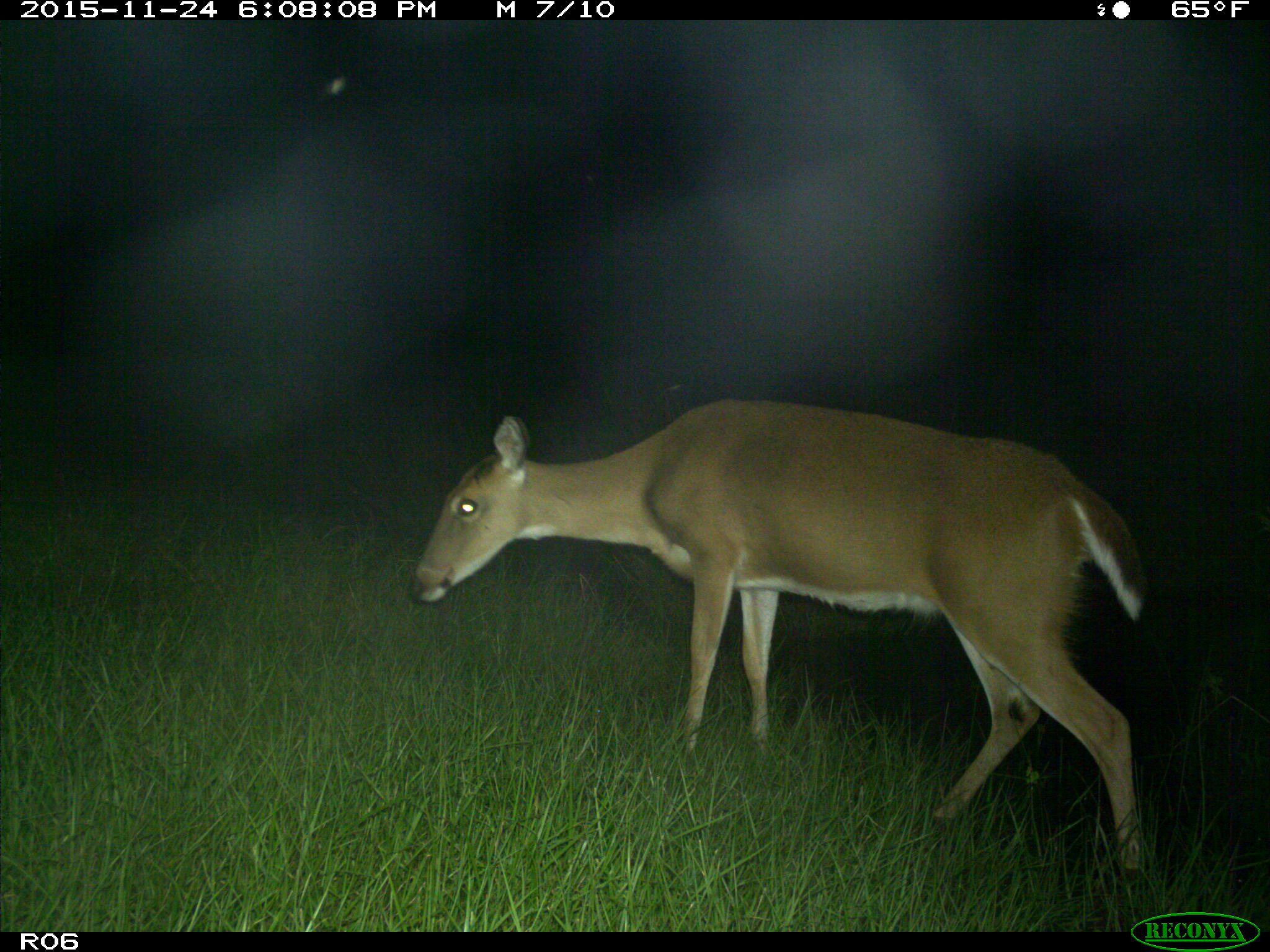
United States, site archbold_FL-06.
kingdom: Animalia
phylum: Chordata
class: Mammalia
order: Artiodactyla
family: Cervidae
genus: Odocoileus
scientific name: Odocoileus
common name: deer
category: unidentified deer